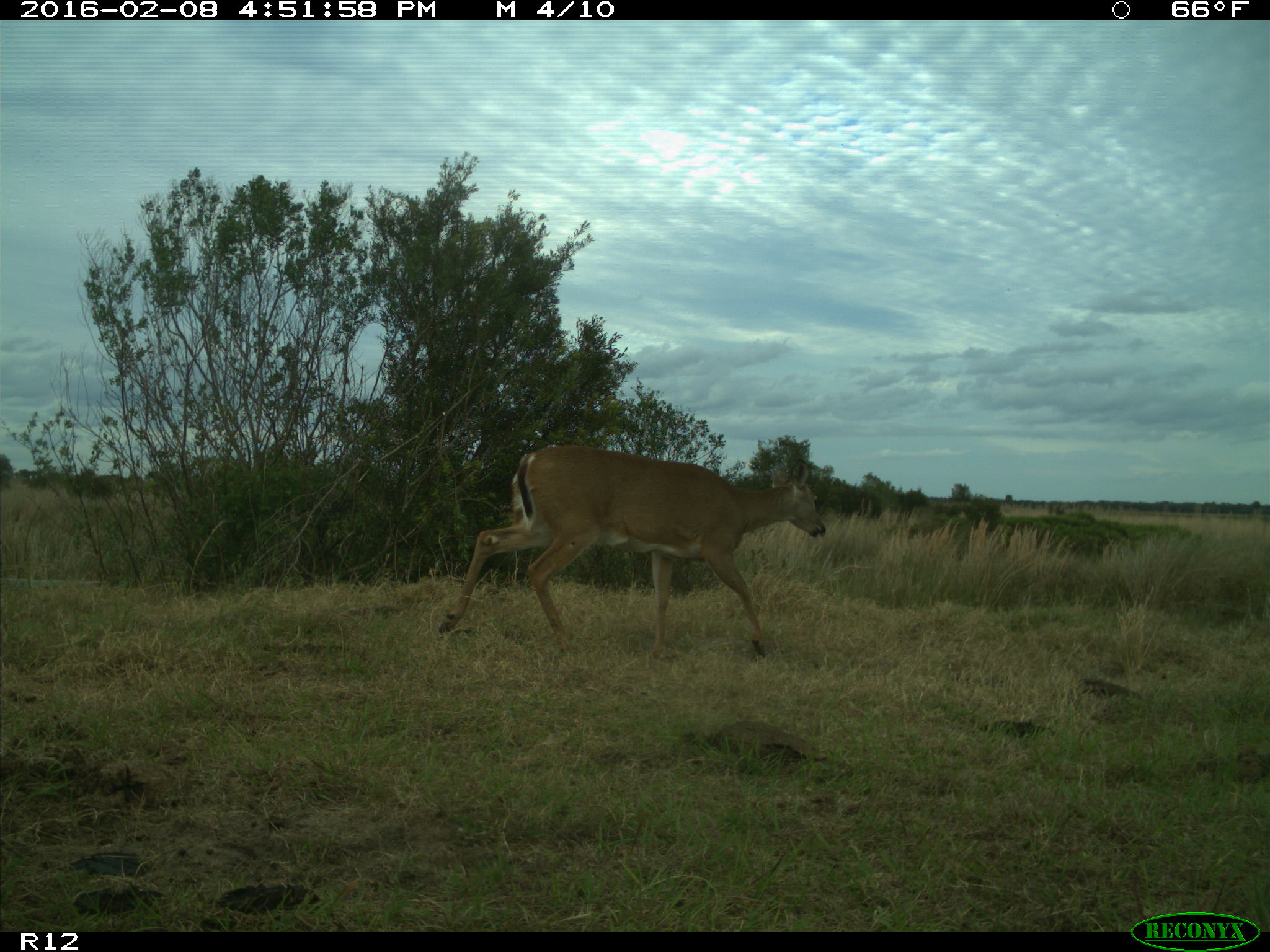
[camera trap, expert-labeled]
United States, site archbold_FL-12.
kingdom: Animalia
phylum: Chordata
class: Mammalia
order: Artiodactyla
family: Cervidae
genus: Odocoileus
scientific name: Odocoileus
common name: deer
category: unidentified deer